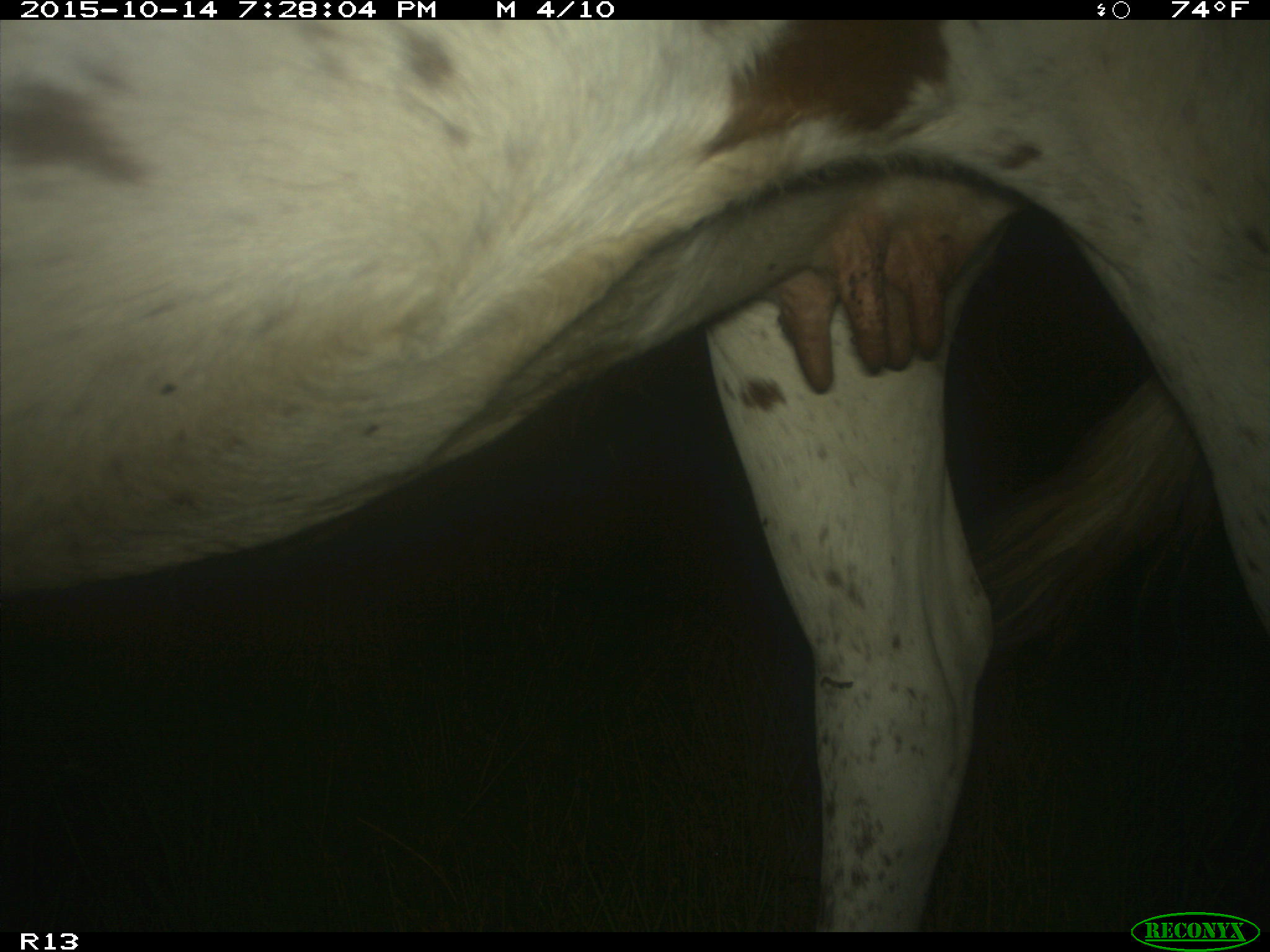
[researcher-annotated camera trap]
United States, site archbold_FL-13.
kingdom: Animalia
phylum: Chordata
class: Mammalia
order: Artiodactyla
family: Bovidae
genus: Bos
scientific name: Bos taurus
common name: domestic cow